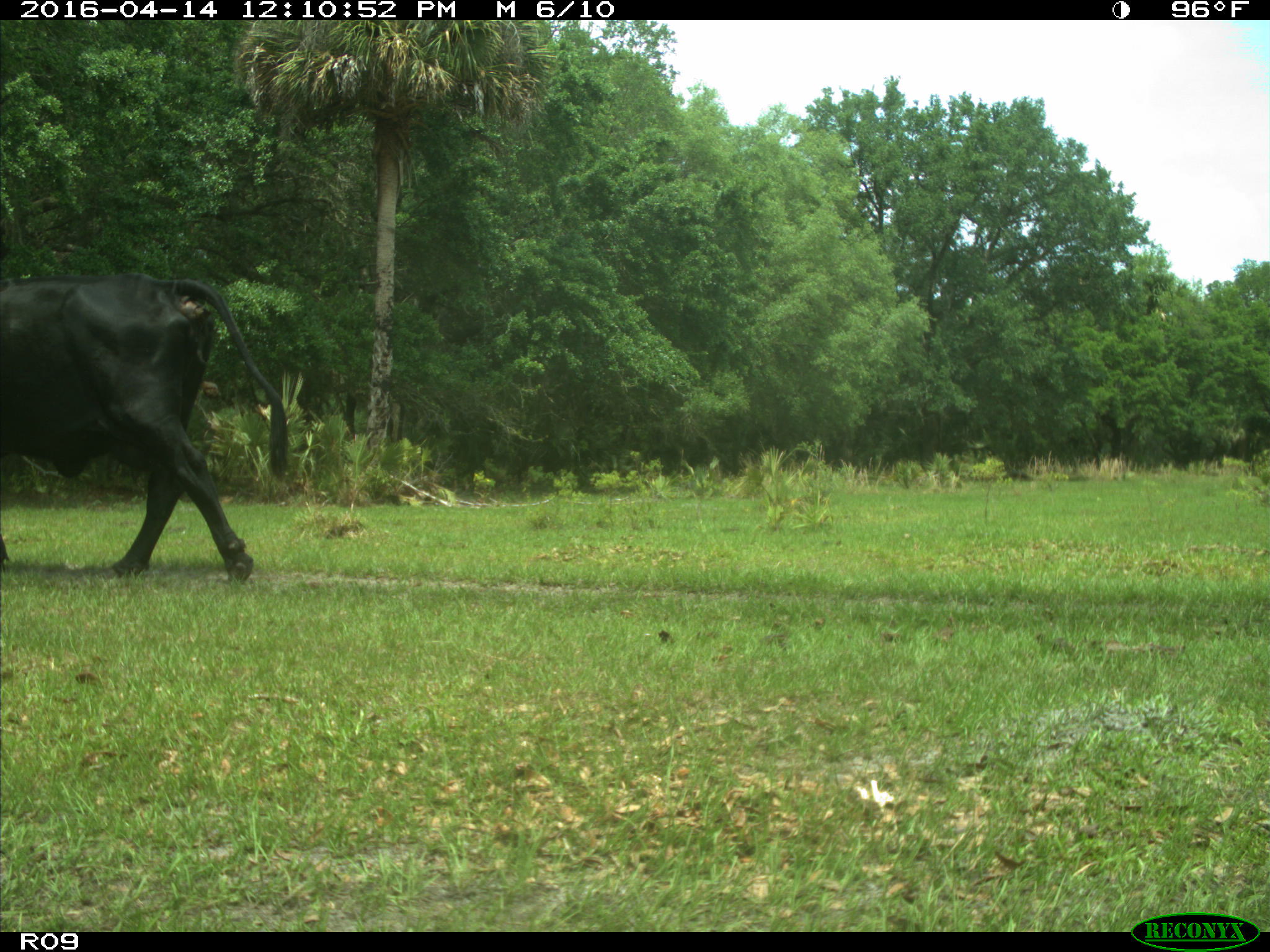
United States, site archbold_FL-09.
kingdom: Animalia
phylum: Chordata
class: Mammalia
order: Artiodactyla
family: Bovidae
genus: Bos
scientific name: Bos taurus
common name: domestic cow